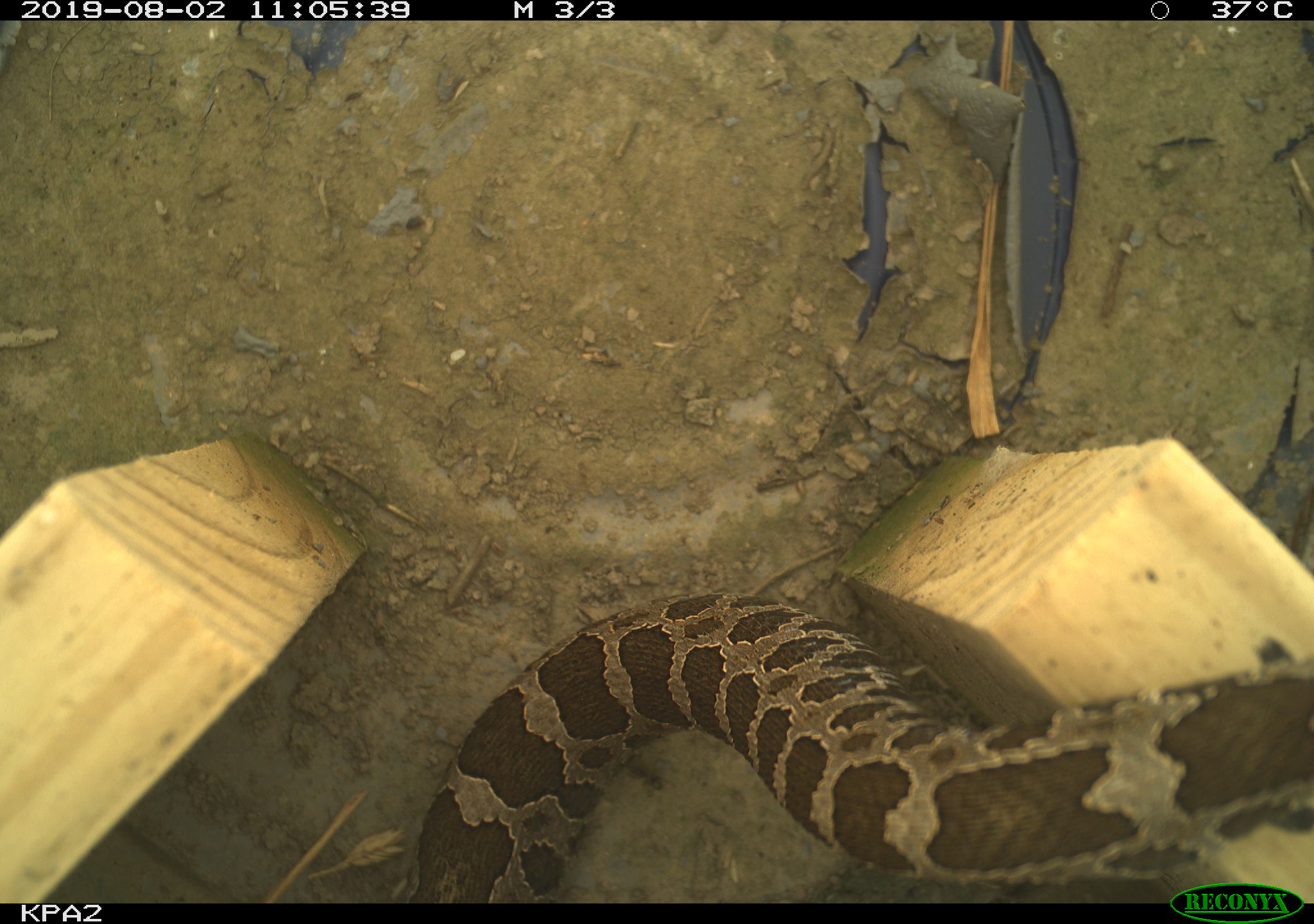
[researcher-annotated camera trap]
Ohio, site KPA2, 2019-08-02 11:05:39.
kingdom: Animalia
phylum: Chordata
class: Reptilia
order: Squamata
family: Viperidae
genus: Sistrurus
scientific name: Sistrurus catenatus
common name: eastern massasauga